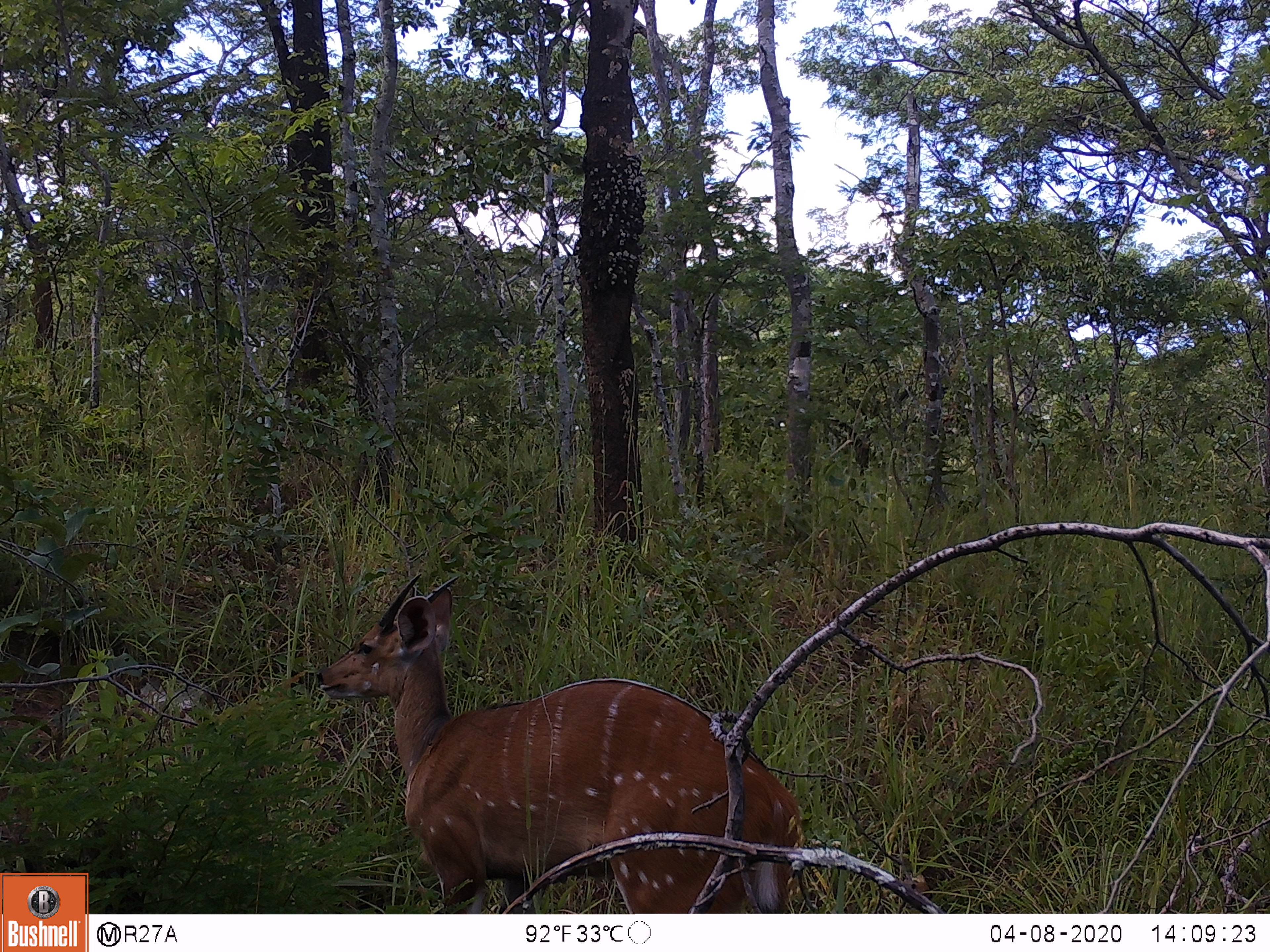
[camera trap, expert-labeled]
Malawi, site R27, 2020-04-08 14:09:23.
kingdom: Animalia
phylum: Chordata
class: Mammalia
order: Artiodactyla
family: Bovidae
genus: Tragelaphus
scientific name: Tragelaphus sylvaticus sylvaticus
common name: cape bushbuck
Cape bushbuck (Tragelaphus sylvaticus sylvaticus), count 1.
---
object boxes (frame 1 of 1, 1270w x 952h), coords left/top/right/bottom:
cape bushbuck: 315/573/804/898